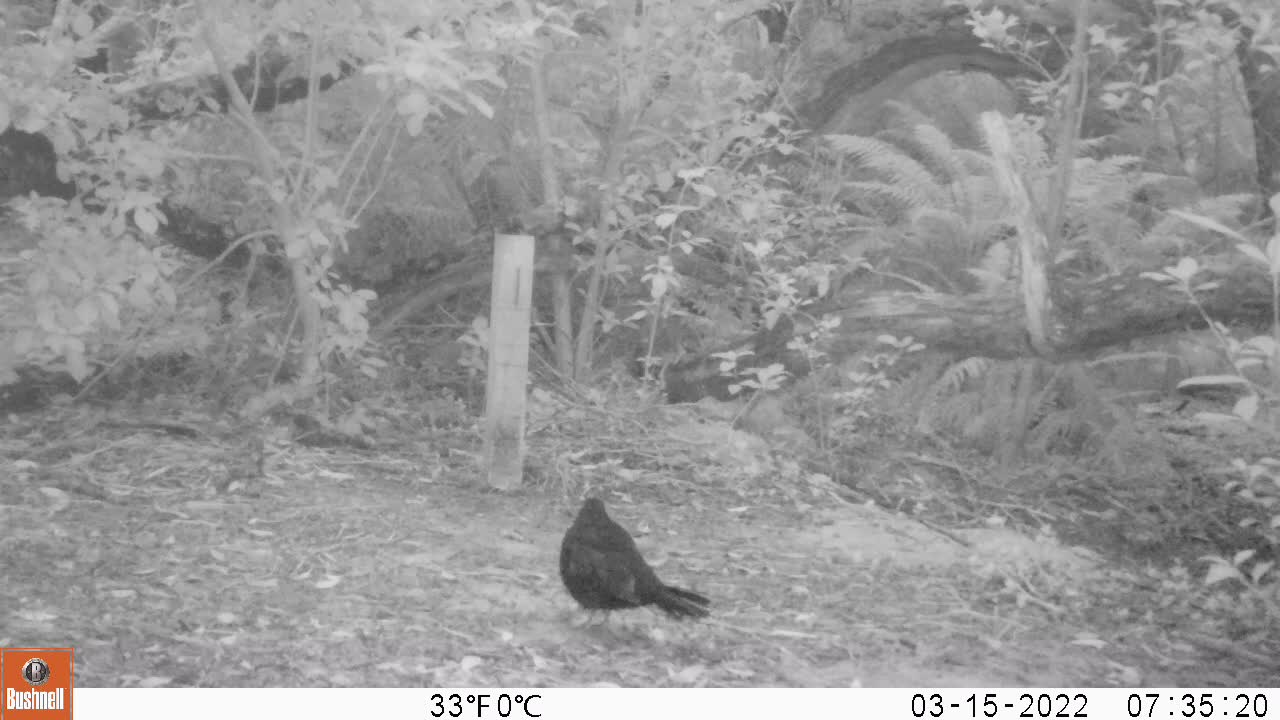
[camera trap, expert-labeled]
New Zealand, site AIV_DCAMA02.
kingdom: Animalia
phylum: Chordata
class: Aves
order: Passeriformes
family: Turdidae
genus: Turdus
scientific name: Turdus merula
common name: eurasian blackbird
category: blackbird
Blackbird (eurasian blackbird) (Turdus merula).